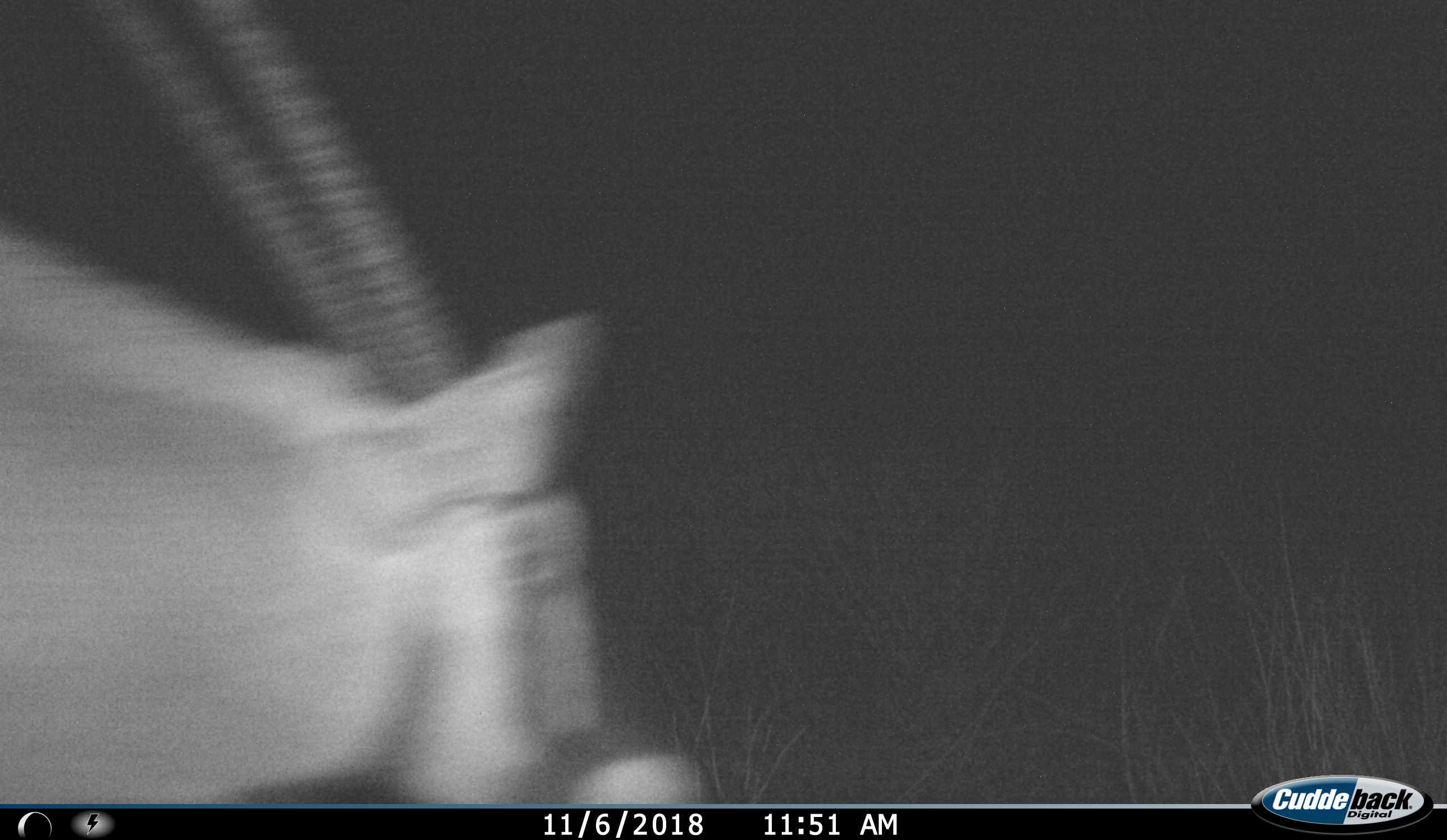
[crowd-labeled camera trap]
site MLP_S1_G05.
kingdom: Animalia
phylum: Chordata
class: Mammalia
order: Artiodactyla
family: Bovidae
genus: Oryx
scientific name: Oryx gazella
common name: gemsbok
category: oryx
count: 1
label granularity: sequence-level